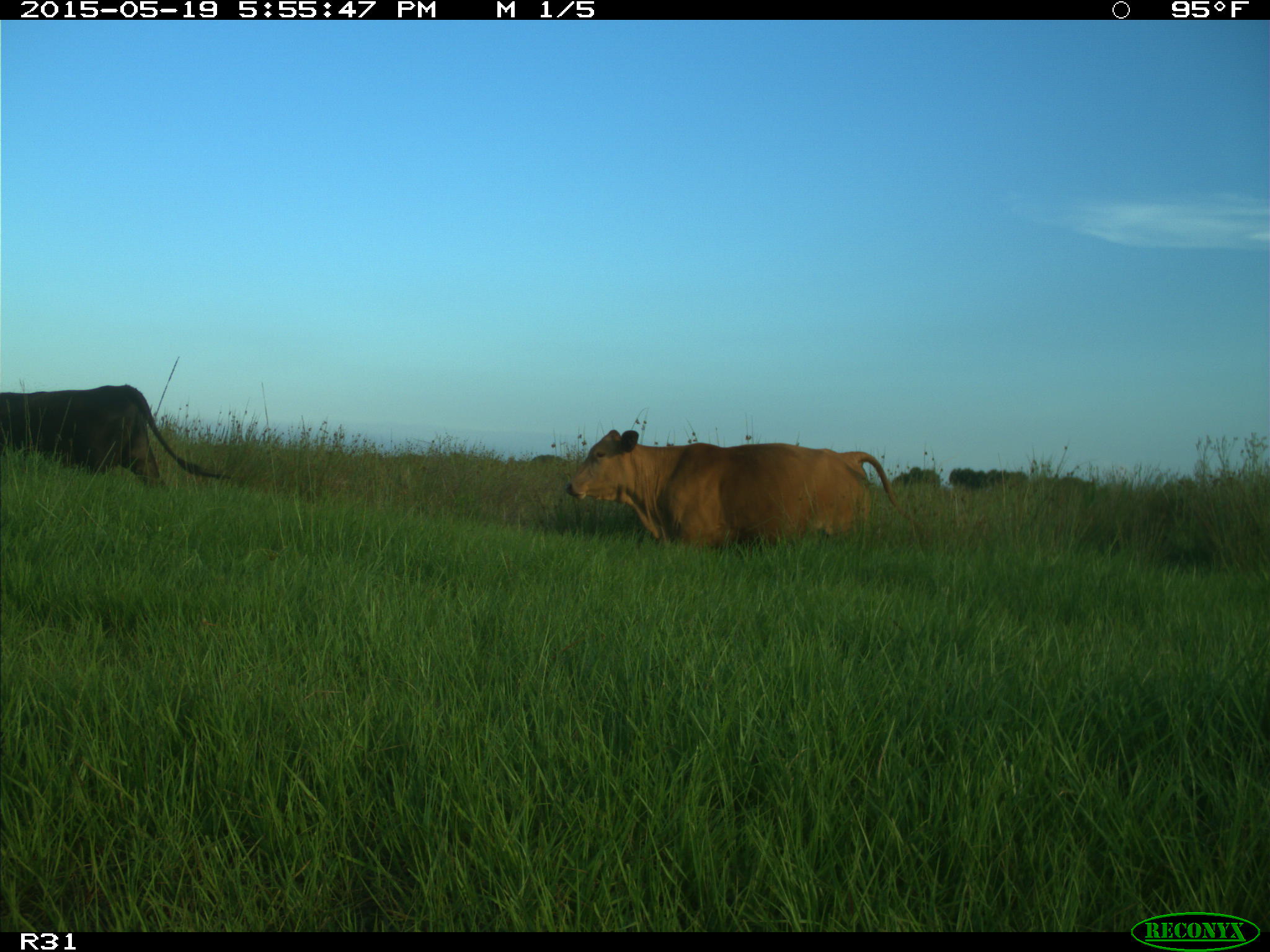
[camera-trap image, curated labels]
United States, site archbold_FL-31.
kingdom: Animalia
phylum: Chordata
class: Mammalia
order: Artiodactyla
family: Bovidae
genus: Bos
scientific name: Bos taurus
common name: domestic cow